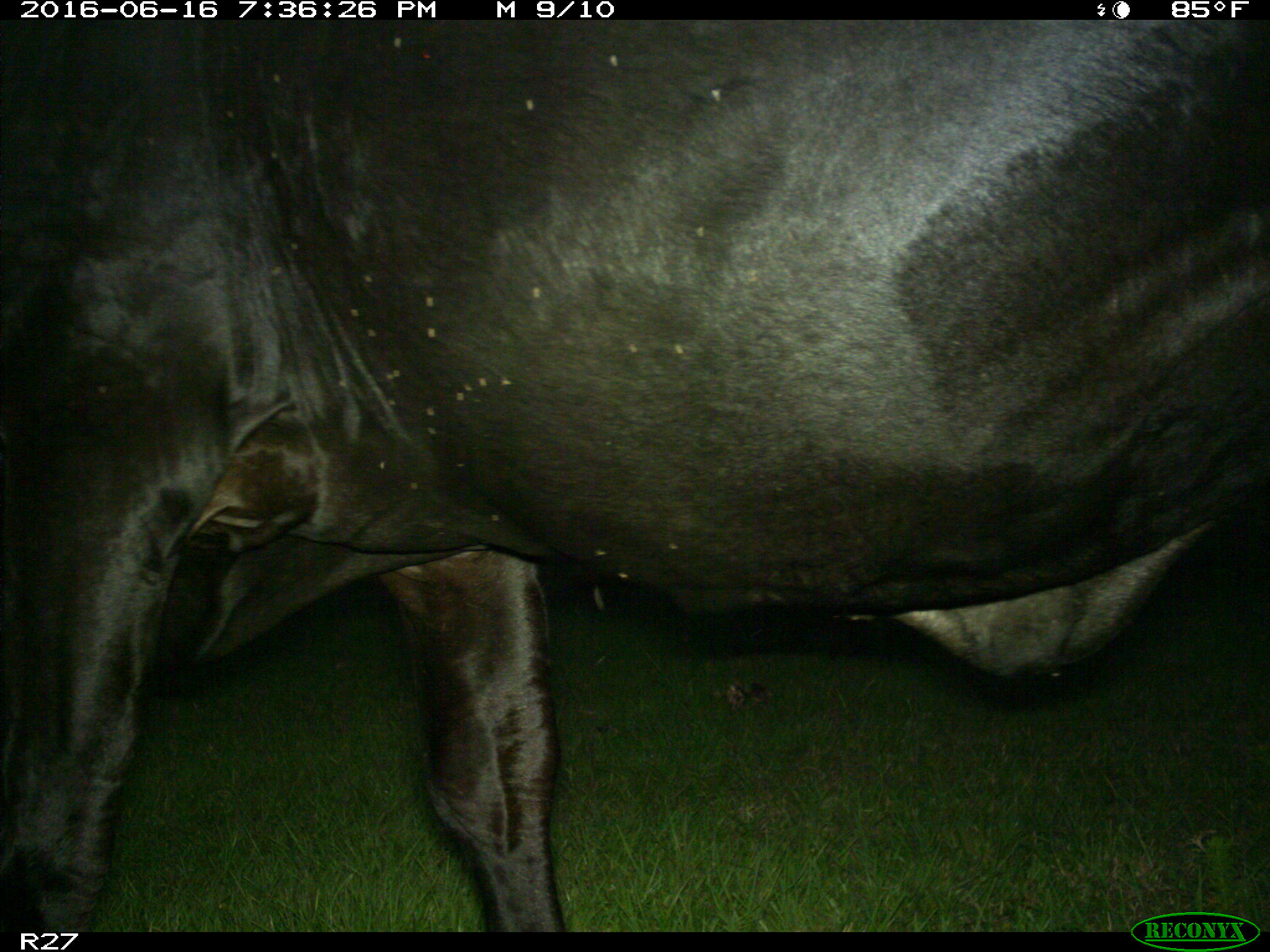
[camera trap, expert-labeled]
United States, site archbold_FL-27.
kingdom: Animalia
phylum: Chordata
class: Mammalia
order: Artiodactyla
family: Bovidae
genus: Bos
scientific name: Bos taurus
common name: domestic cow